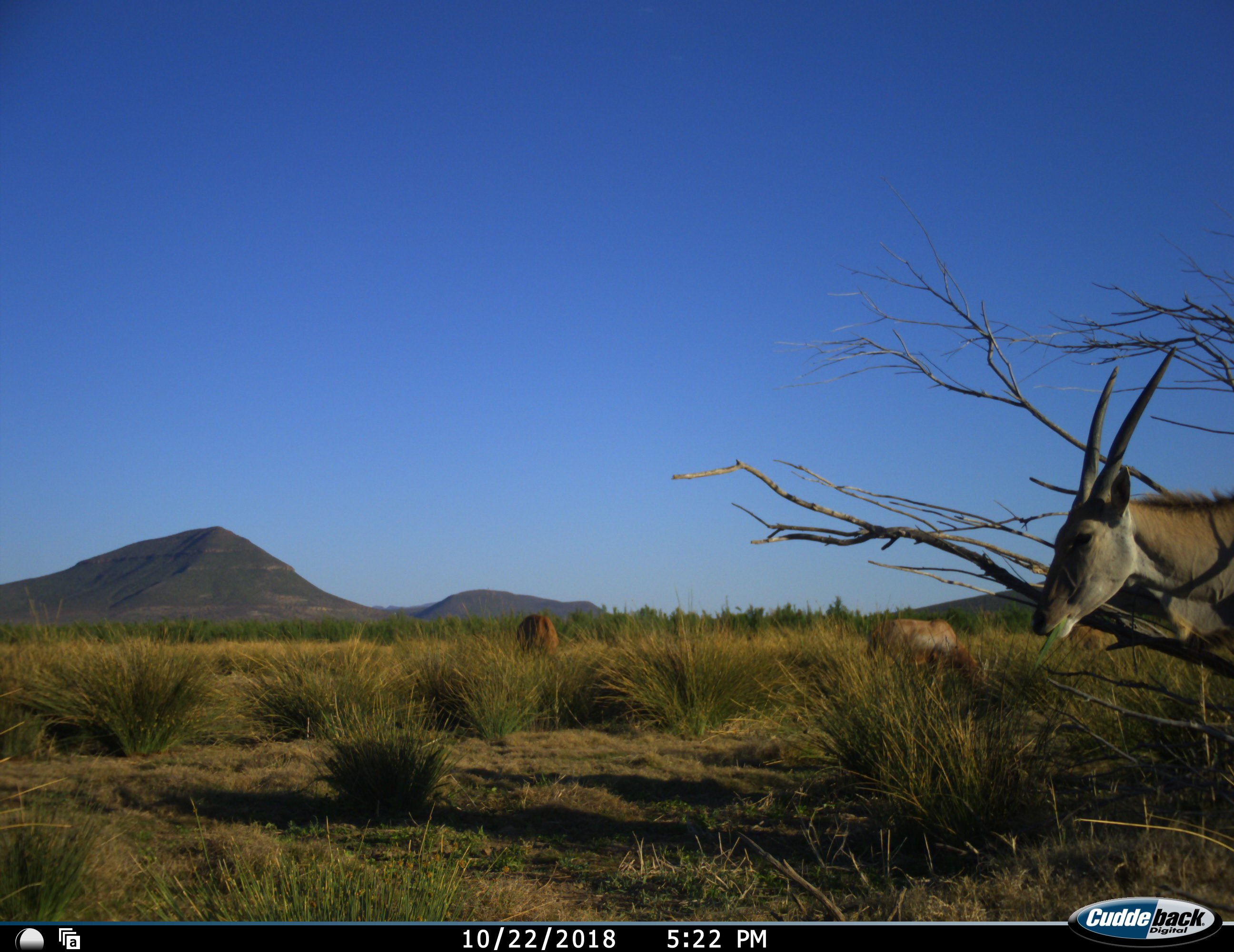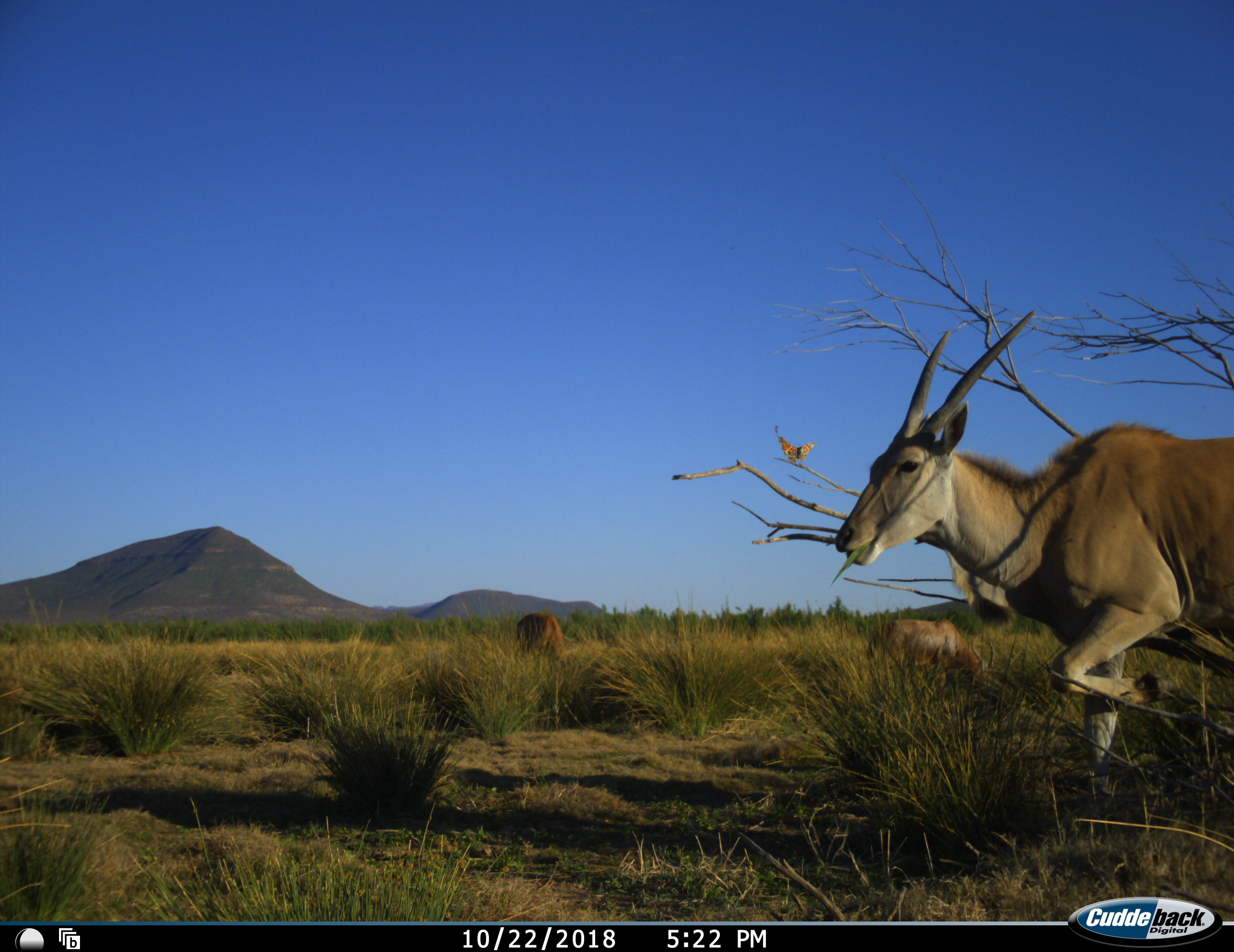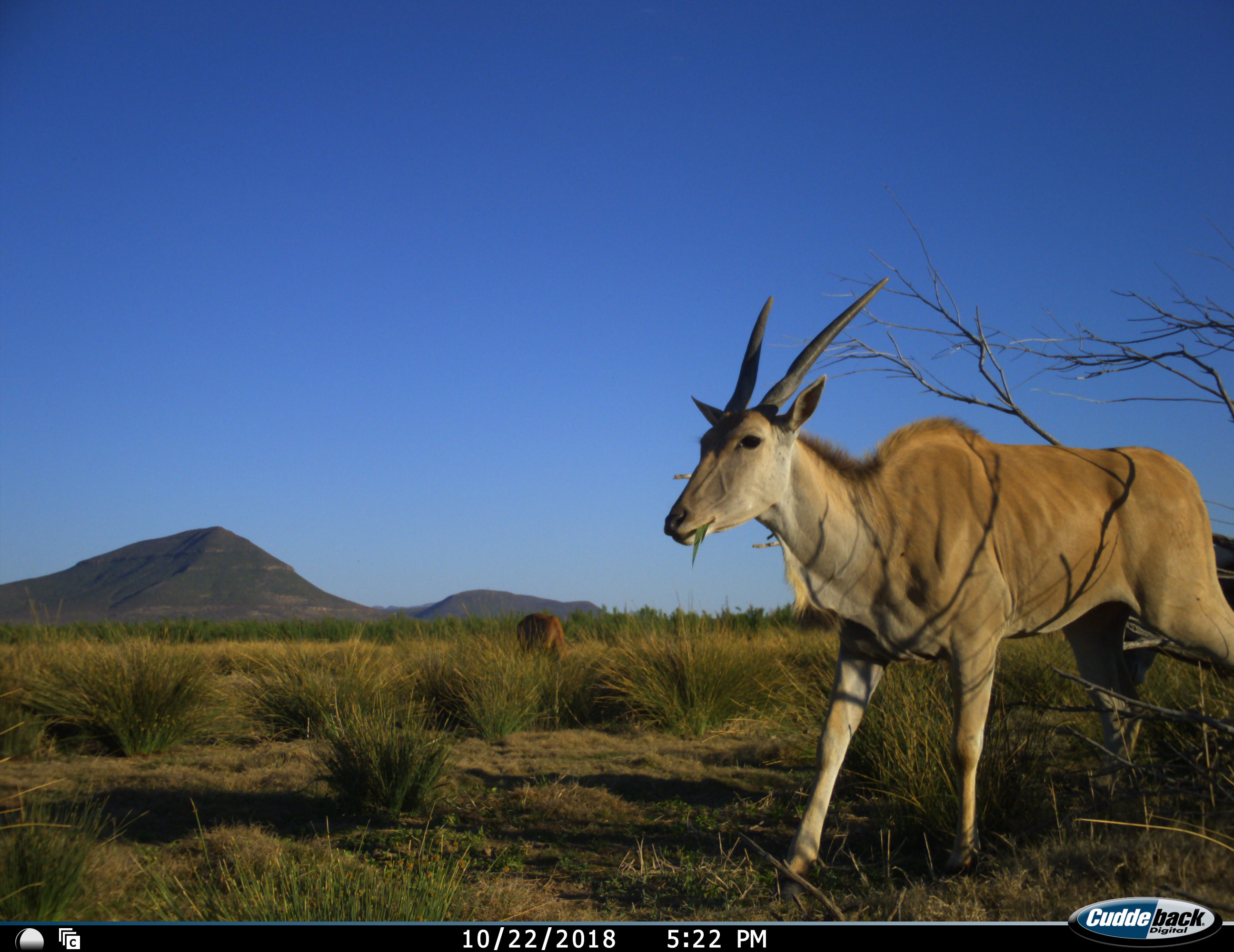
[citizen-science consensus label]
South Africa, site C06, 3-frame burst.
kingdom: Animalia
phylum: Chordata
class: Mammalia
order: Artiodactyla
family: Bovidae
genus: Tragelaphus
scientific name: Tragelaphus oryx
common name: eland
Eland (Tragelaphus oryx), count 3. Behavior (volunteer vote fractions): standing 30%, resting 0%, moving 90%, interacting 0%. Young present (vote fraction): 0%. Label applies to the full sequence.